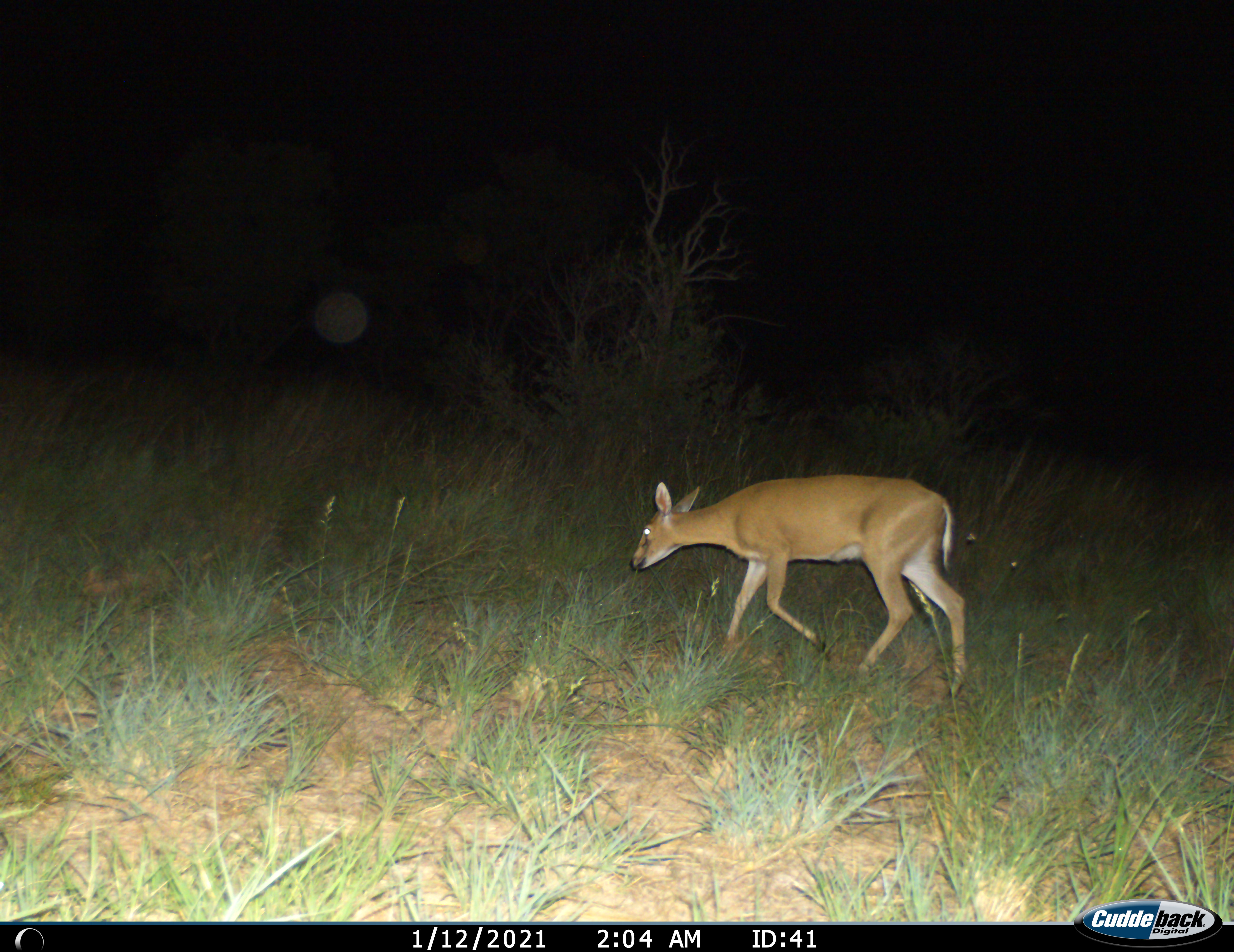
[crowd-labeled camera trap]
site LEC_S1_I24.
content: unidentified animal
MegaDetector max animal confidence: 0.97